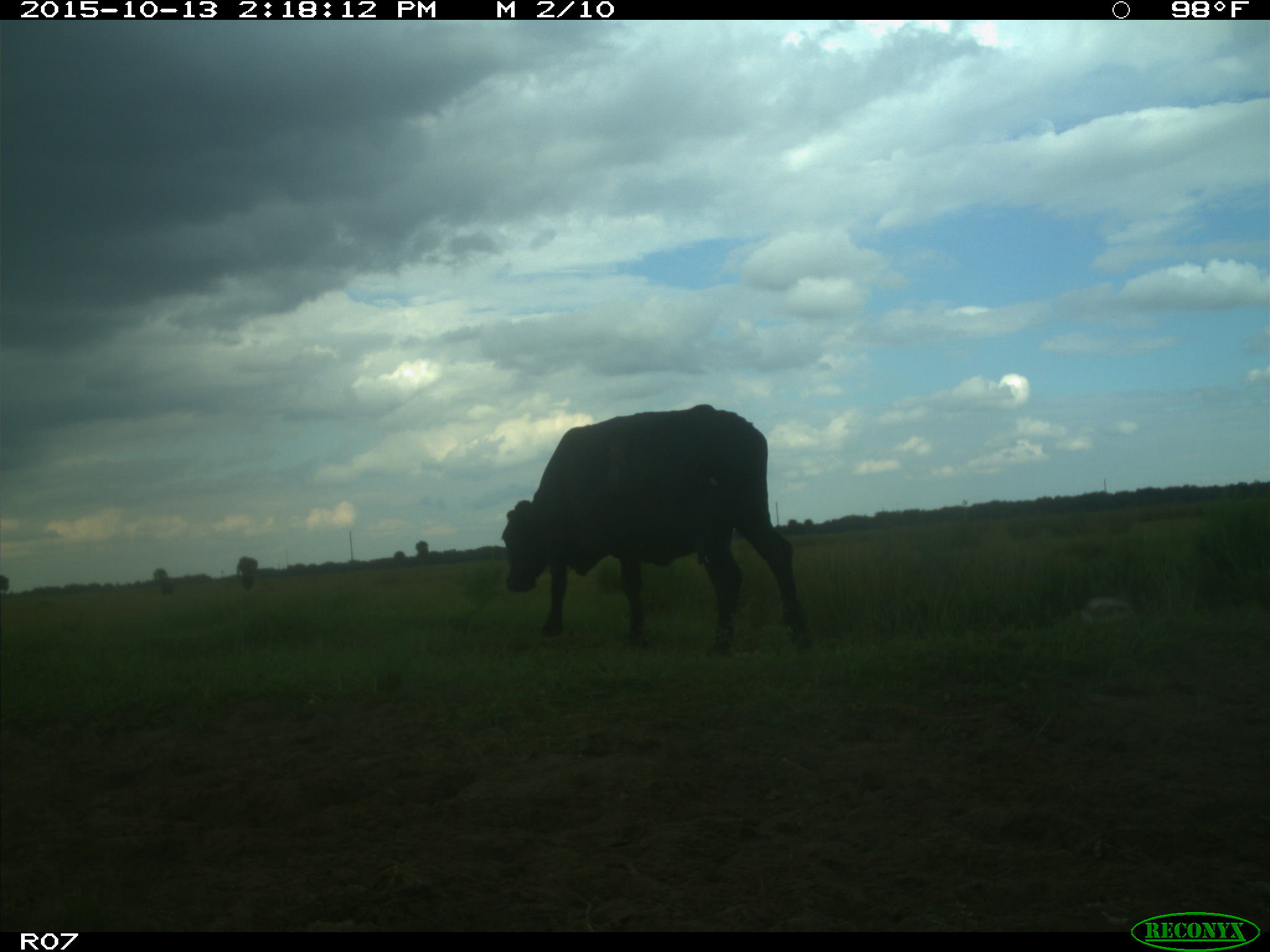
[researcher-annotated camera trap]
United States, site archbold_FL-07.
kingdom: Animalia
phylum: Chordata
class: Mammalia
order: Artiodactyla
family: Bovidae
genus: Bos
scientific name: Bos taurus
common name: domestic cow